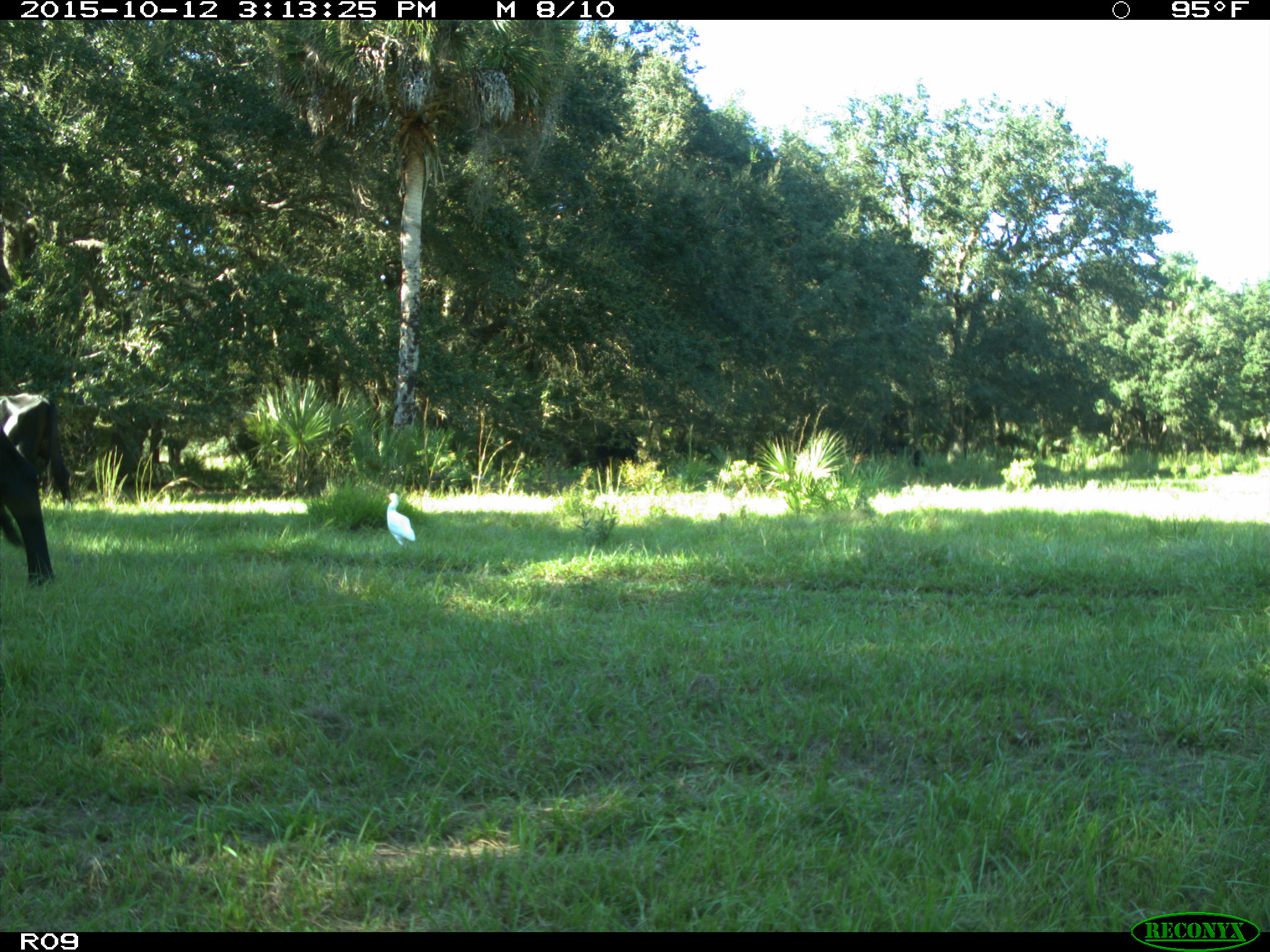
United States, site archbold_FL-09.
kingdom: Animalia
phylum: Chordata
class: Mammalia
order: Artiodactyla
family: Bovidae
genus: Bos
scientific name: Bos taurus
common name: domestic cow